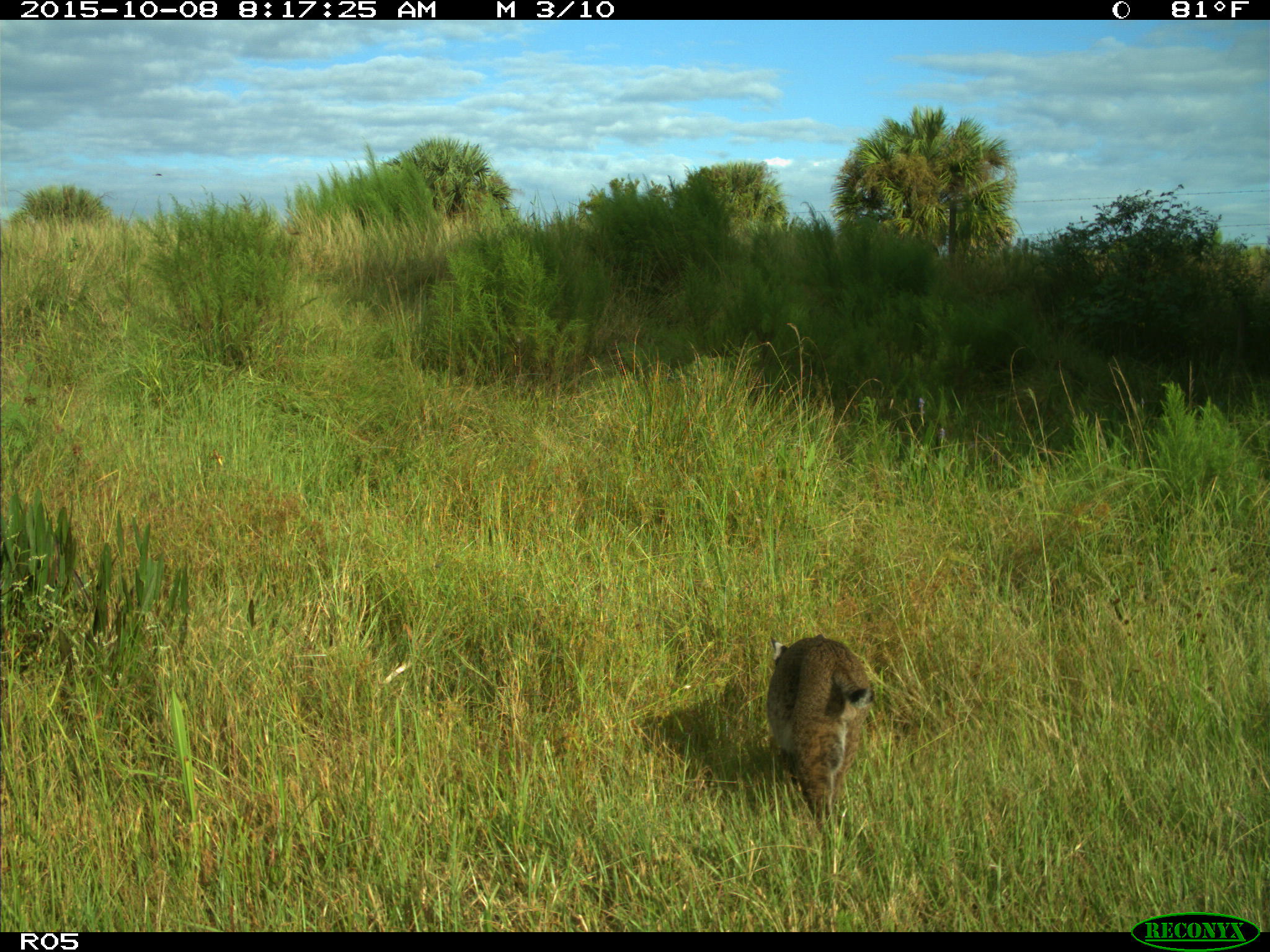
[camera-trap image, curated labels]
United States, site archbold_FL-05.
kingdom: Animalia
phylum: Chordata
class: Mammalia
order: Carnivora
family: Felidae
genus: Lynx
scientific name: Lynx rufus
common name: bobcat